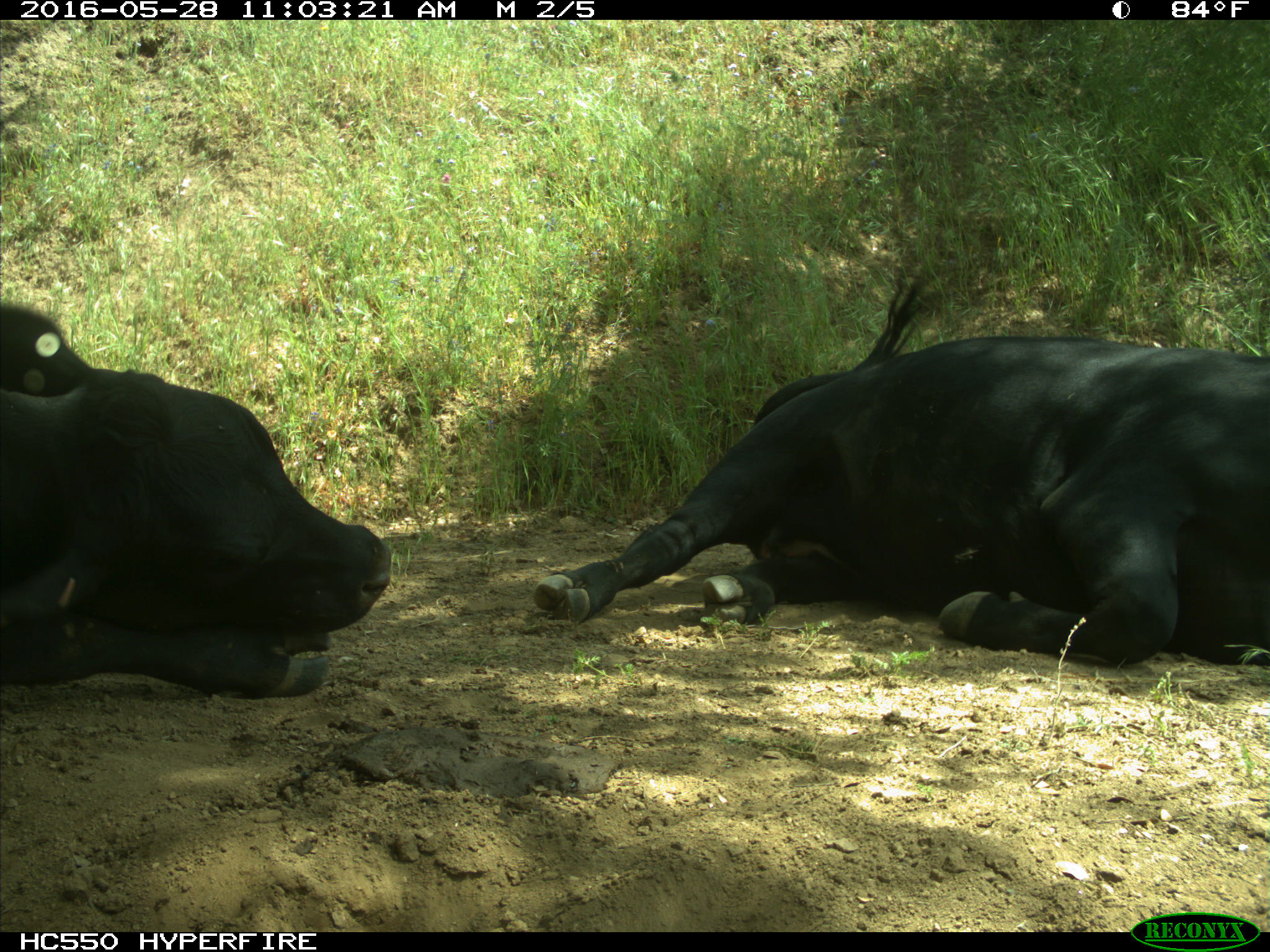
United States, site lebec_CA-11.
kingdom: Animalia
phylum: Chordata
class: Mammalia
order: Artiodactyla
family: Bovidae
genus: Bos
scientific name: Bos taurus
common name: domestic cow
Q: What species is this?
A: Bos taurus (domestic cow).